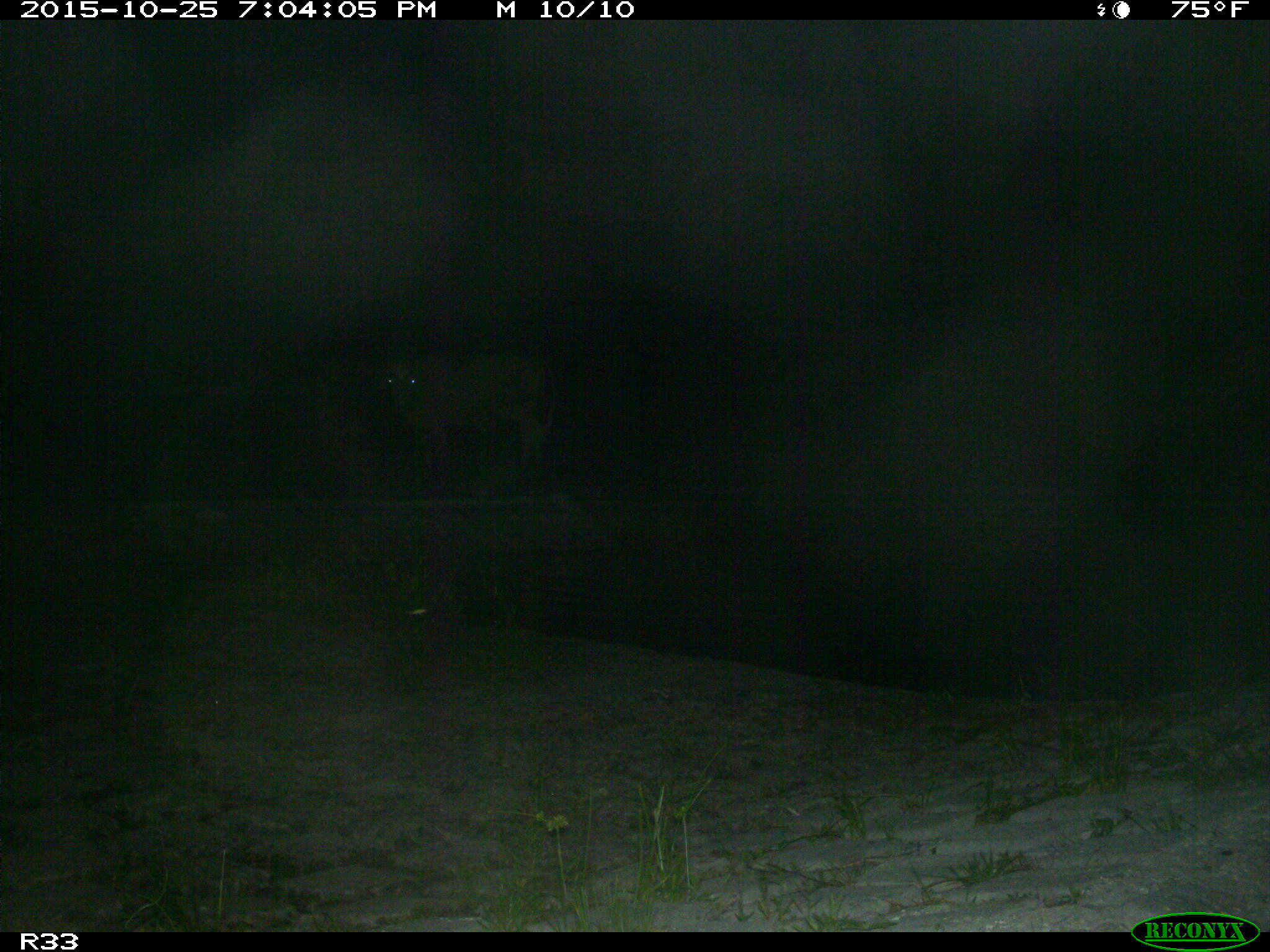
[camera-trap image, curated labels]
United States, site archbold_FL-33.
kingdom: Animalia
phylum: Chordata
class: Mammalia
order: Artiodactyla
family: Bovidae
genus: Bos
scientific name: Bos taurus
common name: domestic cow